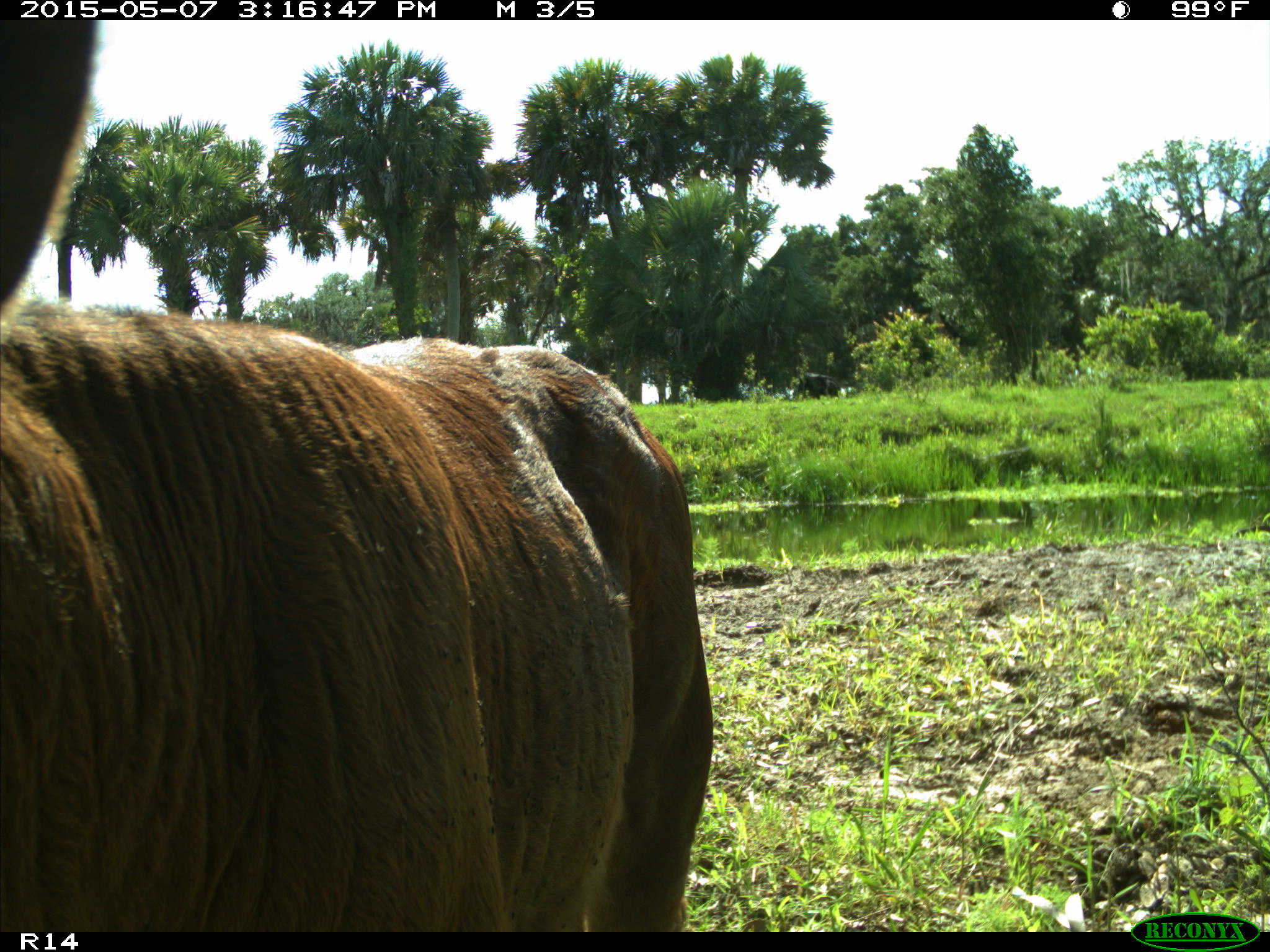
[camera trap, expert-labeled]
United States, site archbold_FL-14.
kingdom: Animalia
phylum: Chordata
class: Mammalia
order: Artiodactyla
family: Bovidae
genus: Bos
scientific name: Bos taurus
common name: domestic cow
Bos taurus (domestic cow).